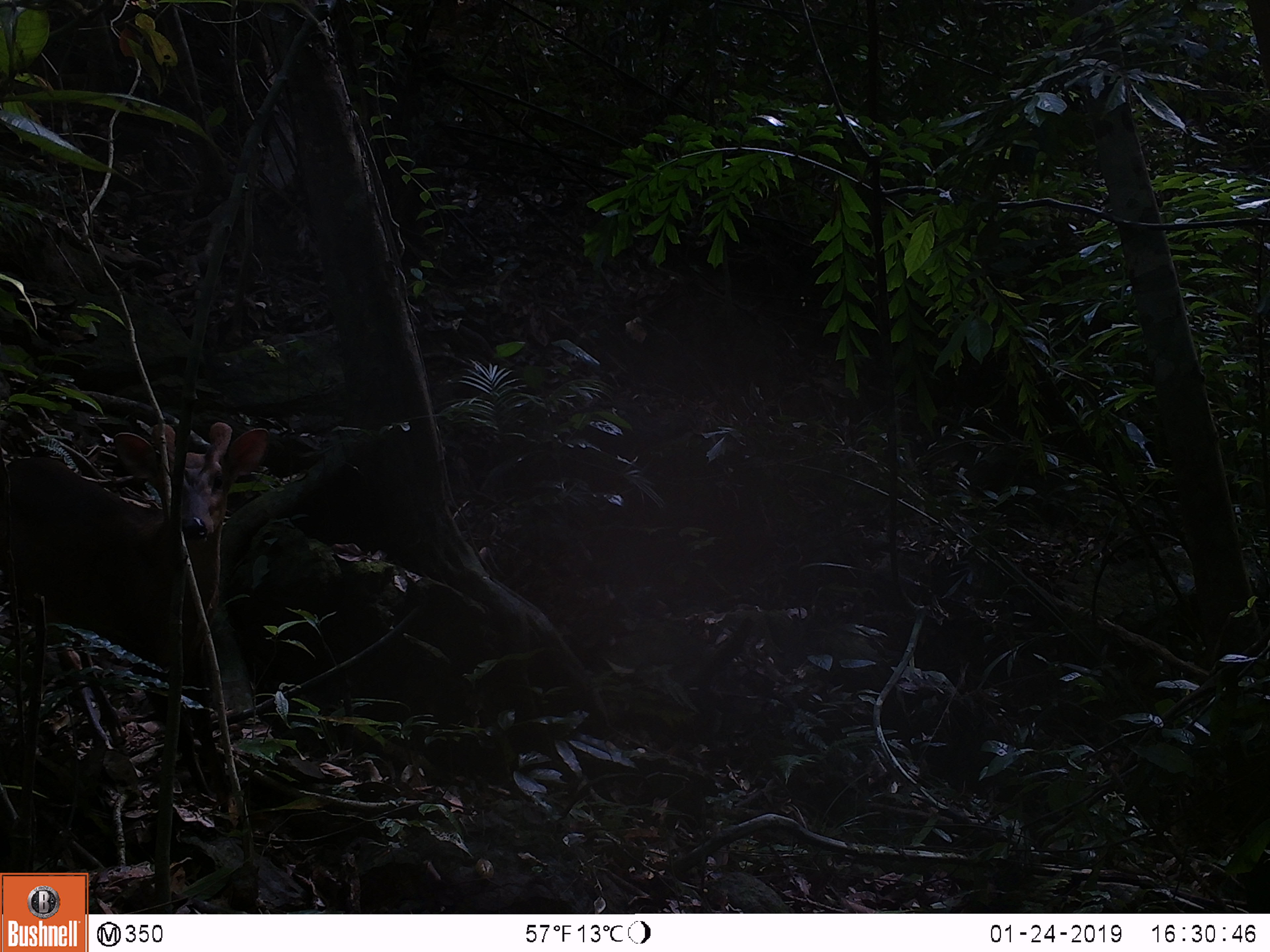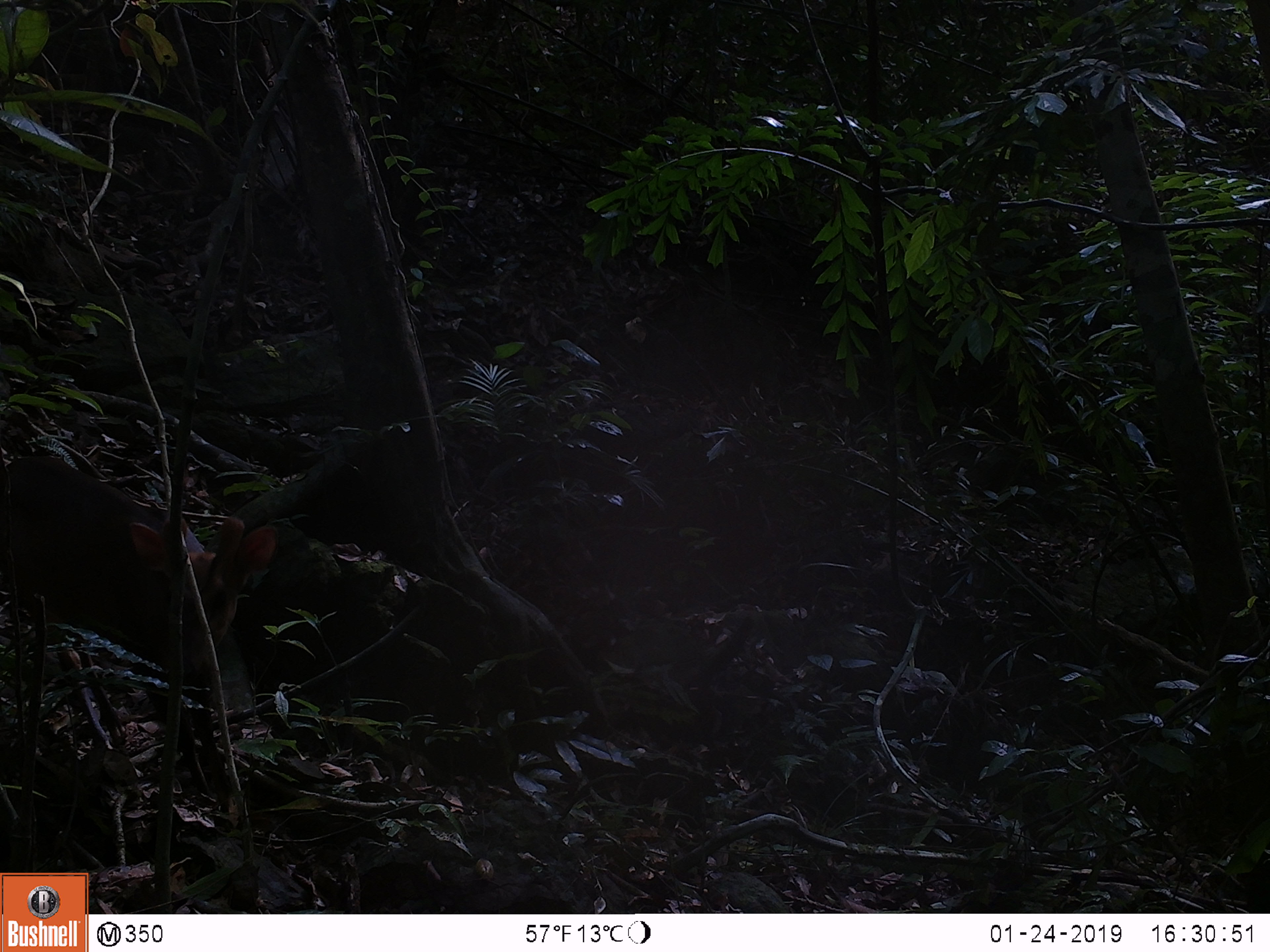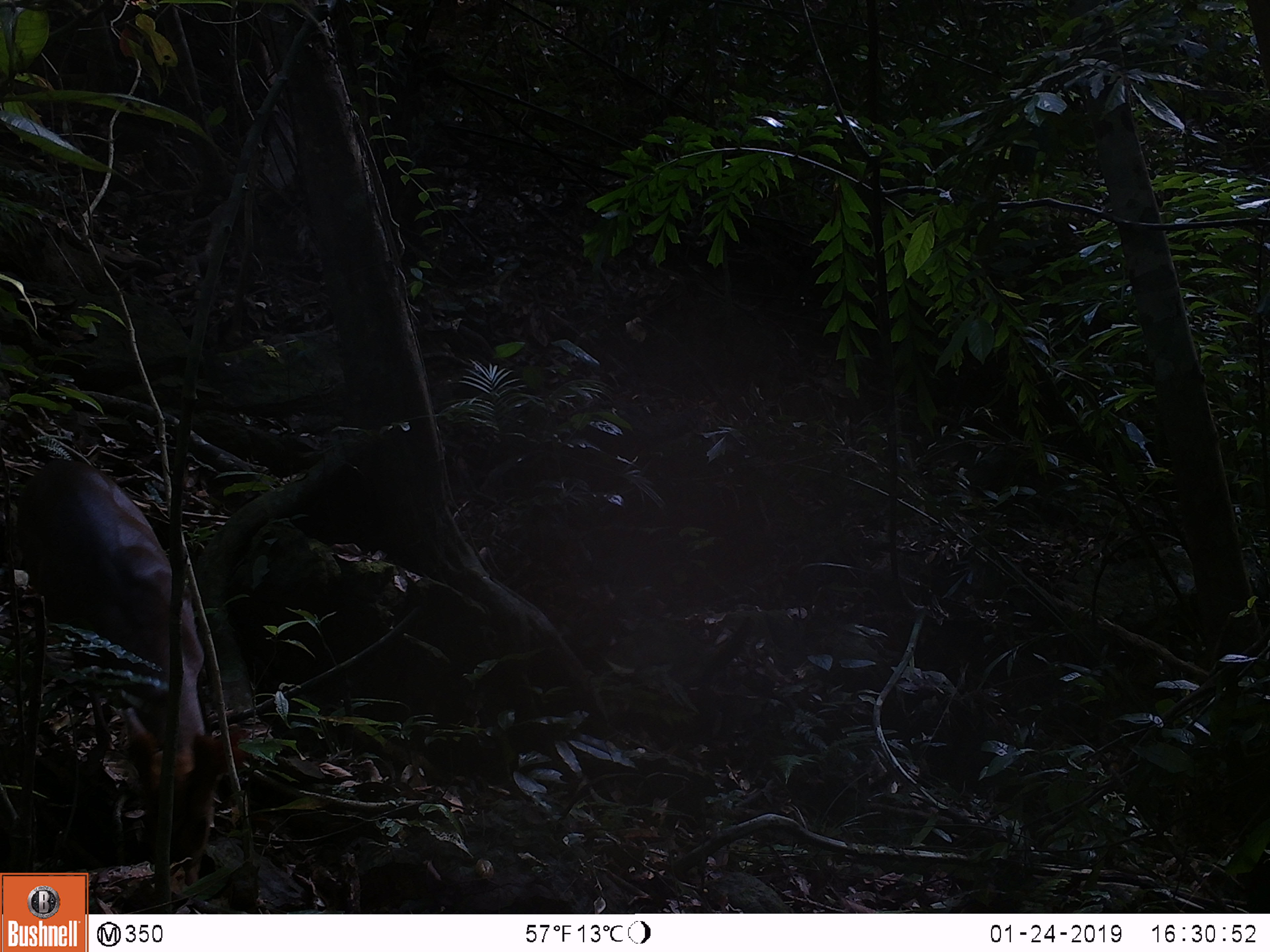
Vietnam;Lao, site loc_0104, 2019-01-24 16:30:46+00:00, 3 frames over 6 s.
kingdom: Animalia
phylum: Chordata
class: Mammalia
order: Artiodactyla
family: Cervidae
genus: Muntiacus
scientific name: Muntiacus rooseveltorum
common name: roosevelt's muntjac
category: roosevelts muntjac group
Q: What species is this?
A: Roosevelts muntjac group (roosevelt's muntjac) (Muntiacus rooseveltorum).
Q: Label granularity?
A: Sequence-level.